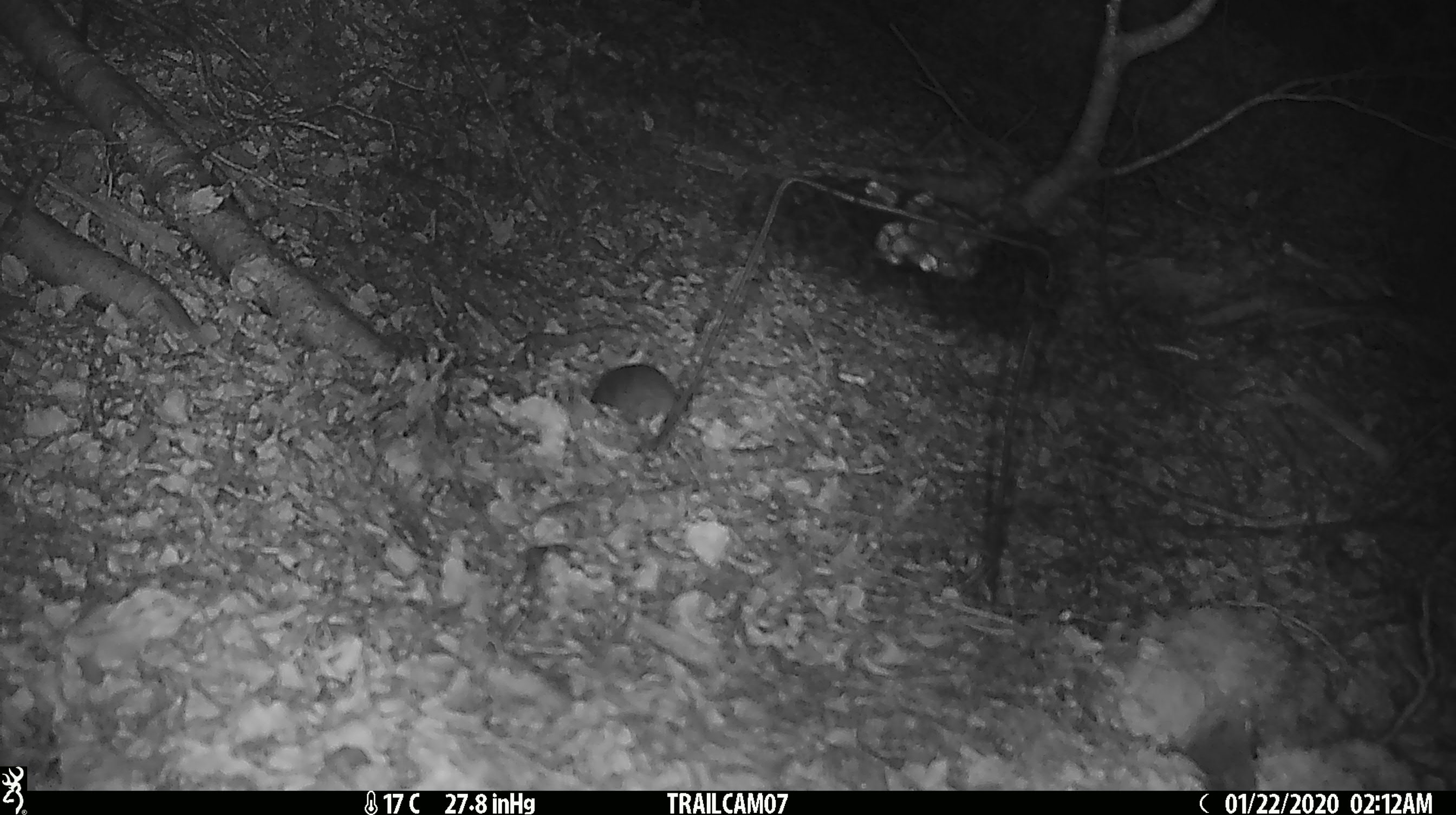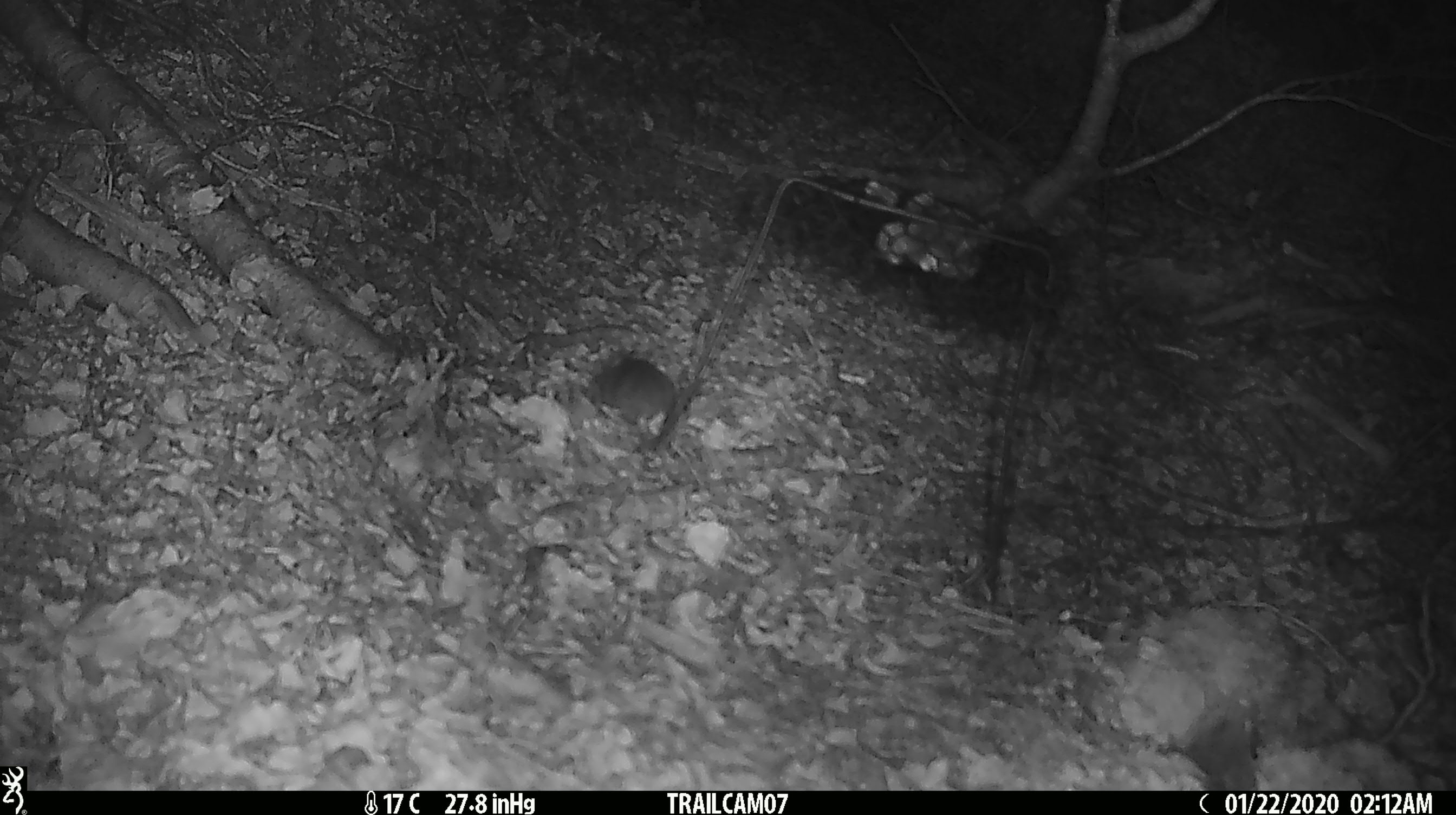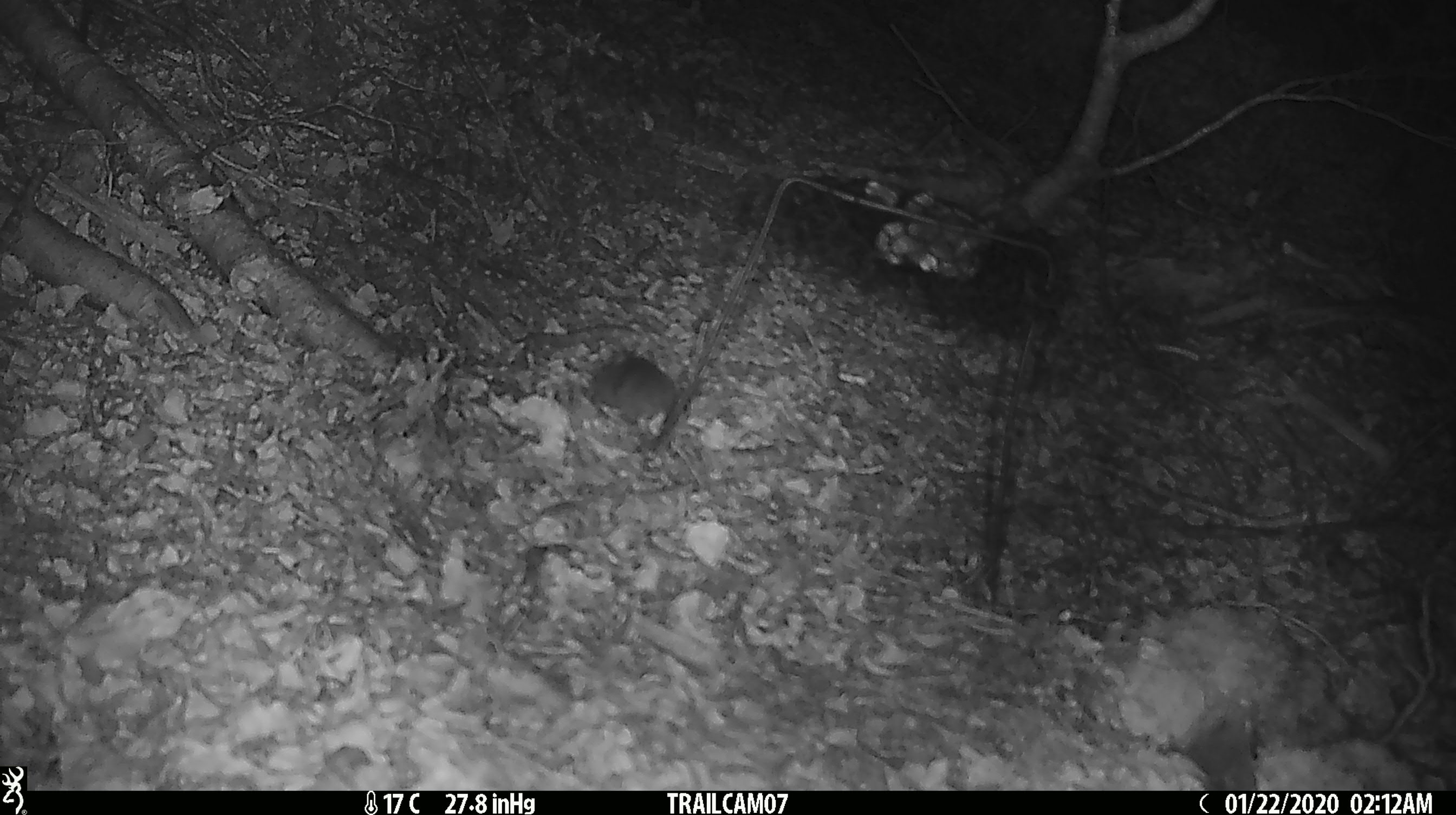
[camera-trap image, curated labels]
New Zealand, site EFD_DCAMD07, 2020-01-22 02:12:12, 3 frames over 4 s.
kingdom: Animalia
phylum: Chordata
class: Mammalia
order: Rodentia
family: Muridae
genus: Mus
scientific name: Mus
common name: mouse